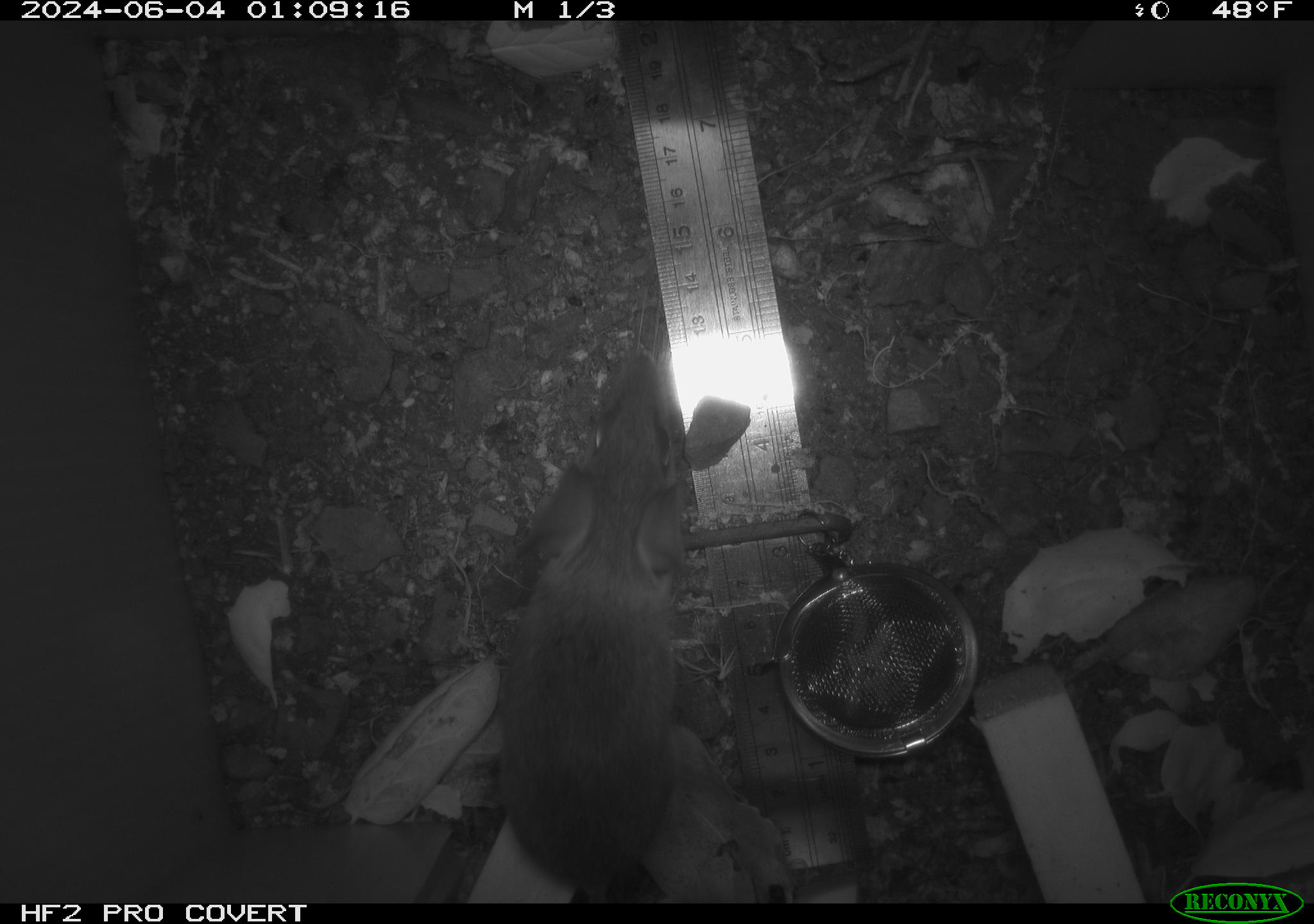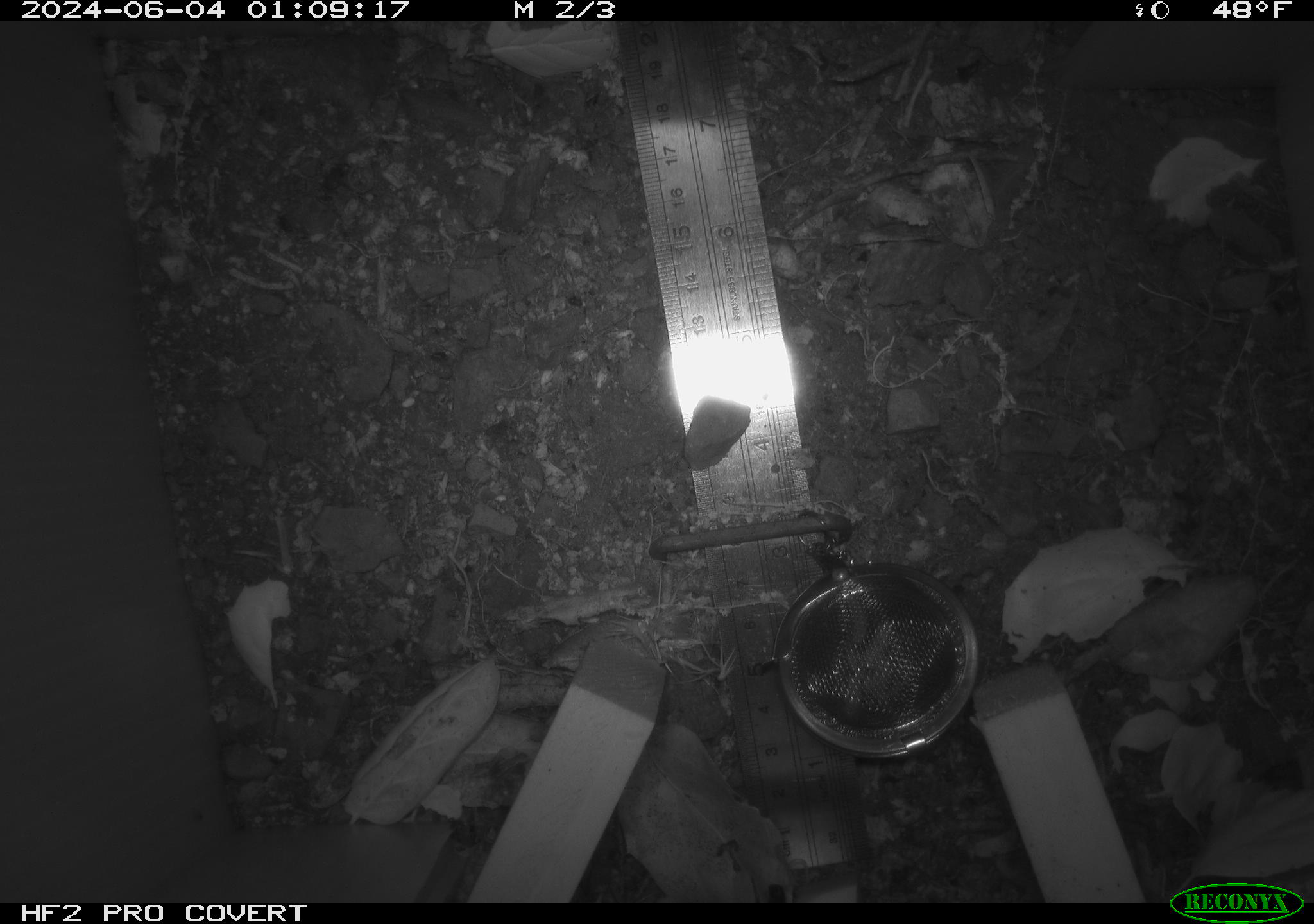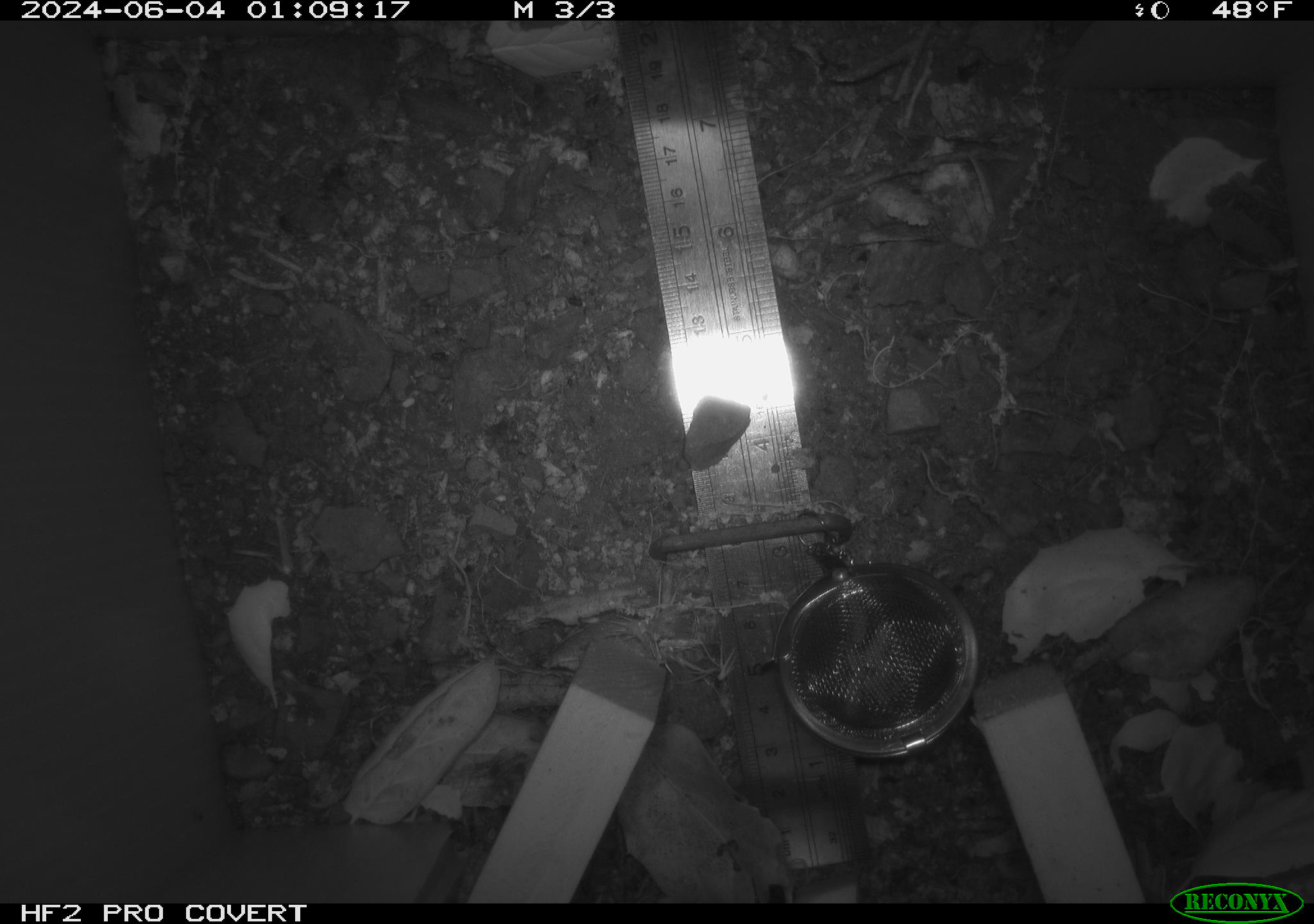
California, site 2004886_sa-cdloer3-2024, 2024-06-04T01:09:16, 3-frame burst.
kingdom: Animalia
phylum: Chordata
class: Mammalia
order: Rodentia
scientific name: Rodentia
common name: rodent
Rodent (Rodentia).